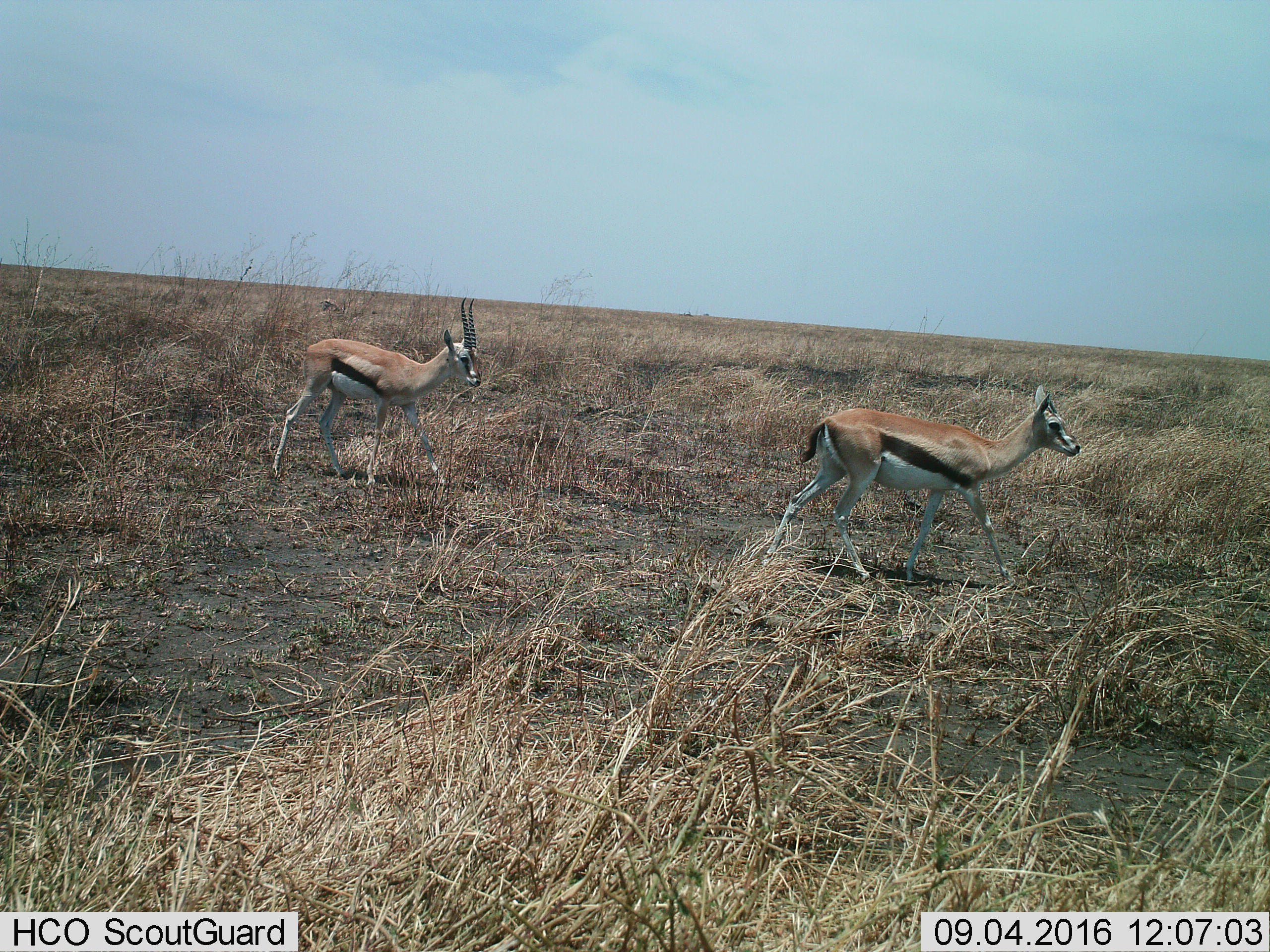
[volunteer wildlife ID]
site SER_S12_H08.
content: unidentified animal